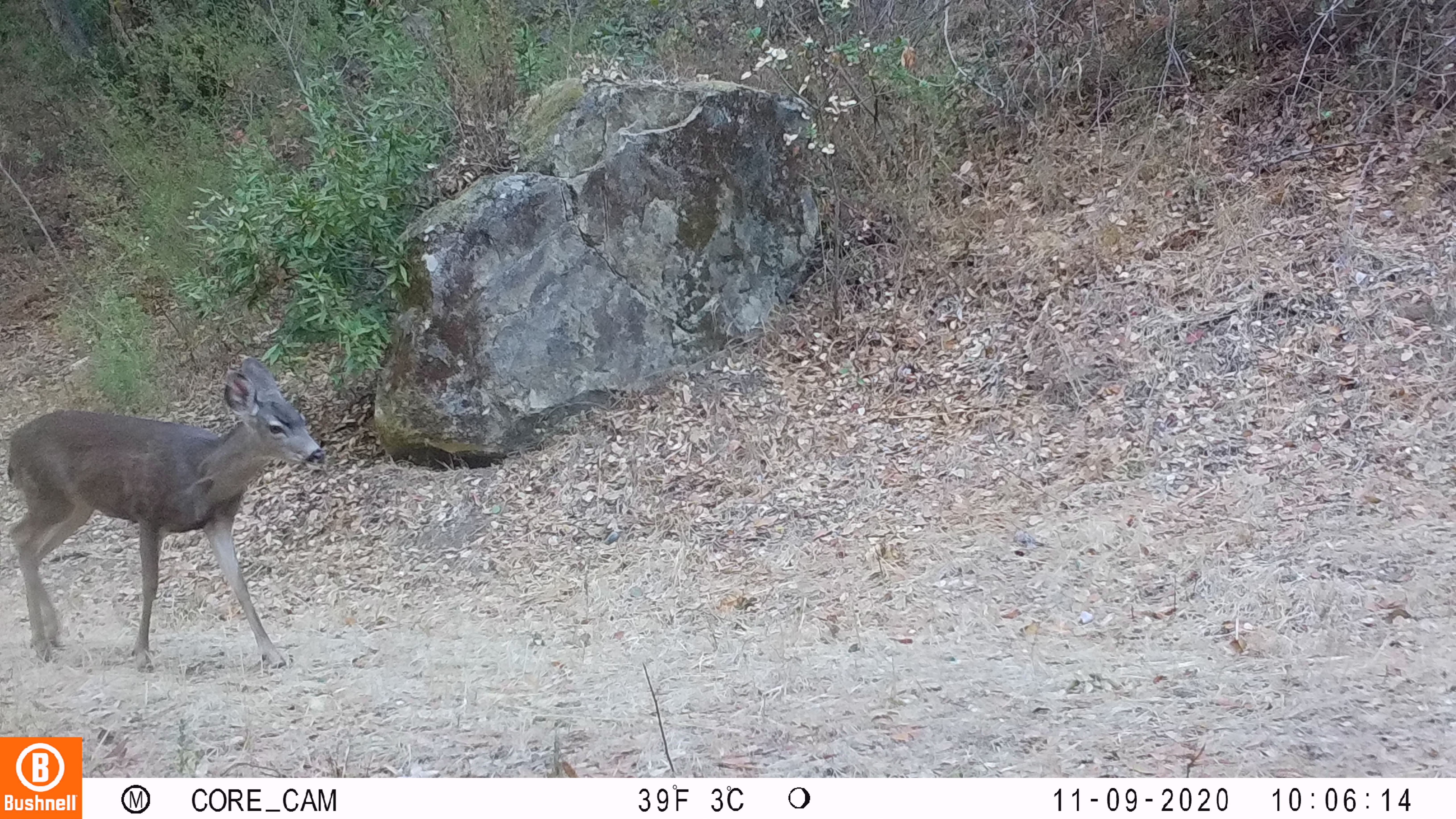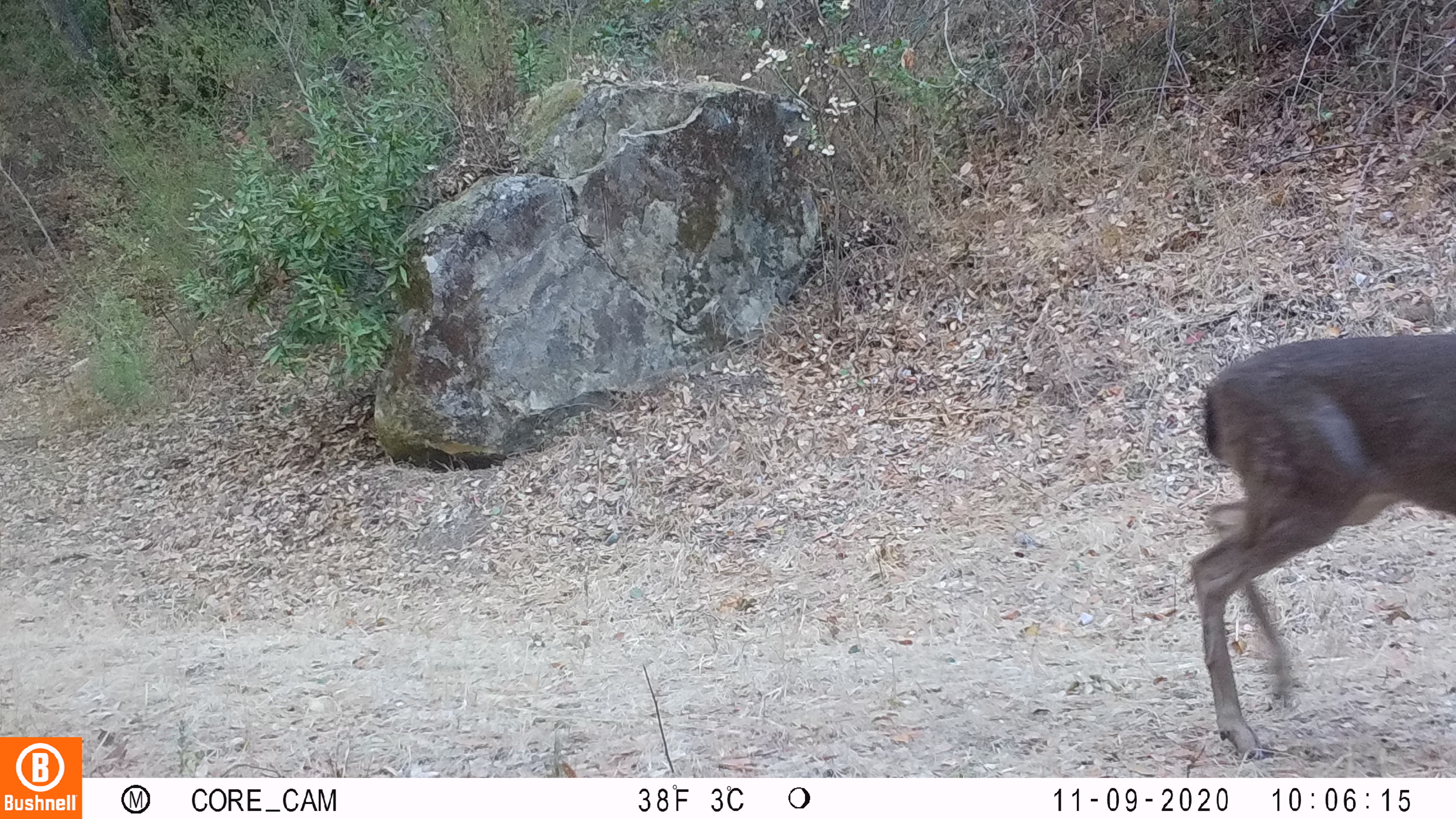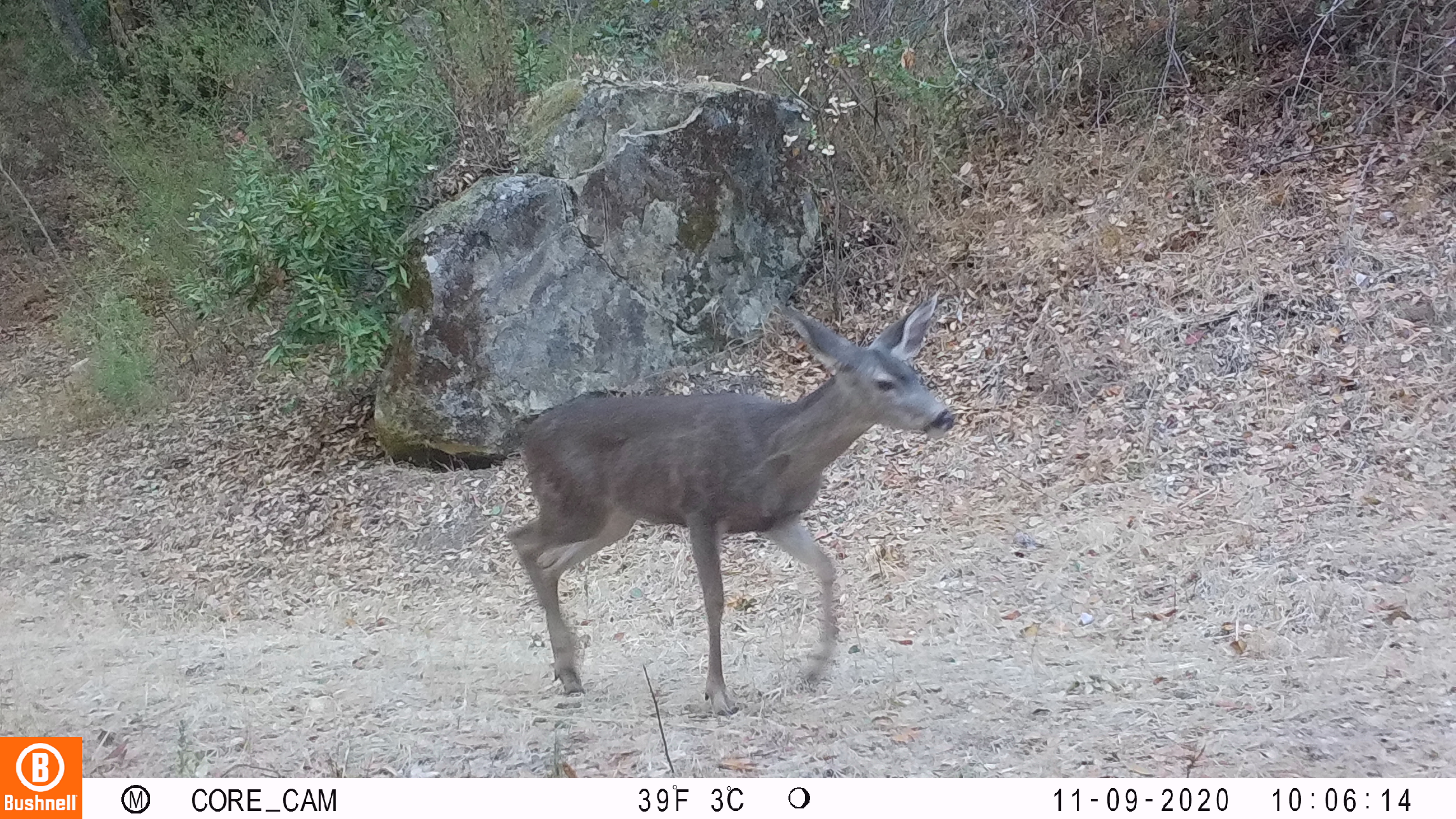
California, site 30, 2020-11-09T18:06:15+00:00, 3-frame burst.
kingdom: Animalia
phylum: Chordata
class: Mammalia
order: Artiodactyla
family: Cervidae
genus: Odocoileus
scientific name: Odocoileus hemionus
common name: mule deer